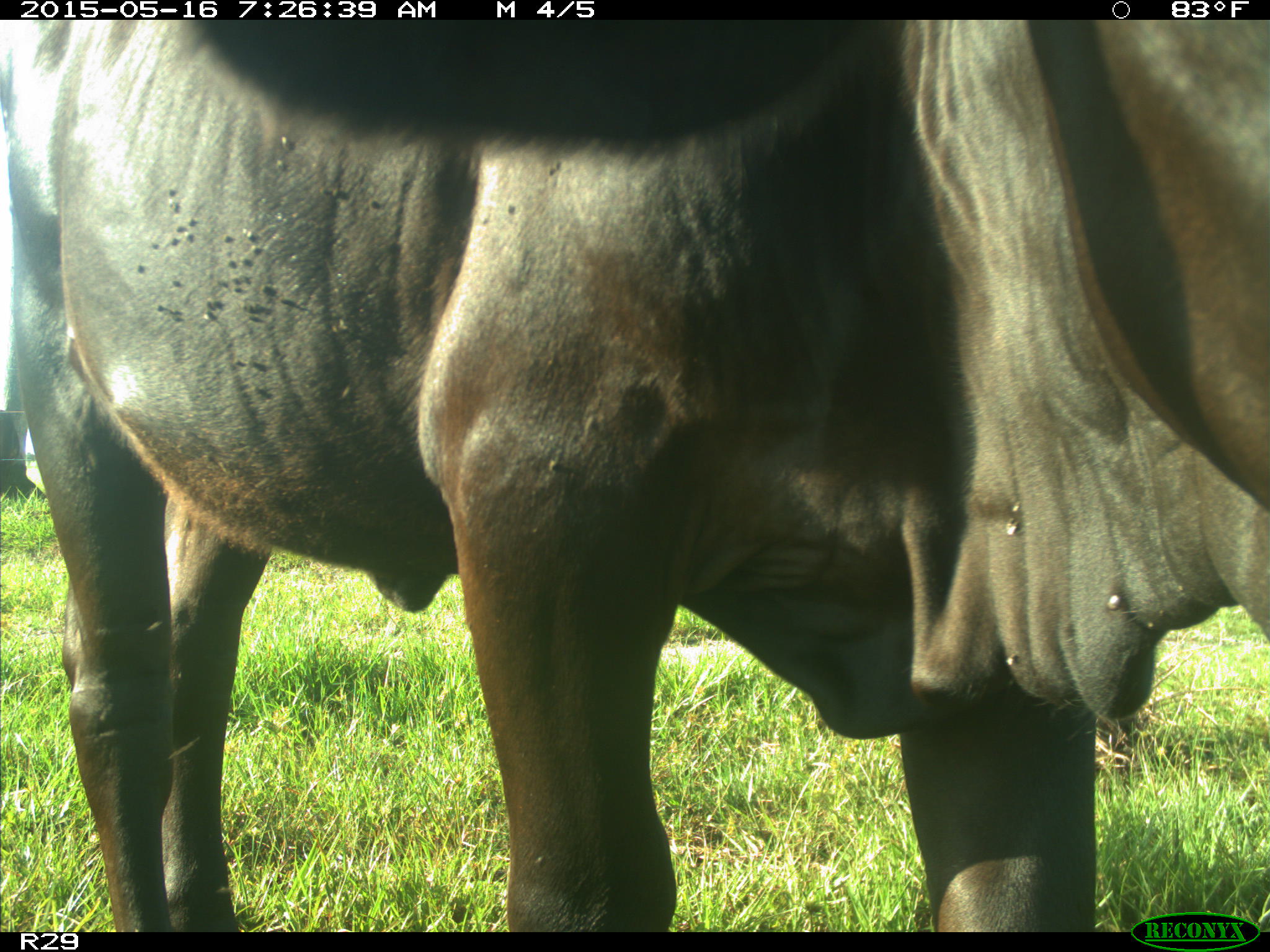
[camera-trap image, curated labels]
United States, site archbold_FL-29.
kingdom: Animalia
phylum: Chordata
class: Mammalia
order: Artiodactyla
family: Bovidae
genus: Bos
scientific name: Bos taurus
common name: domestic cow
Bos taurus (domestic cow).